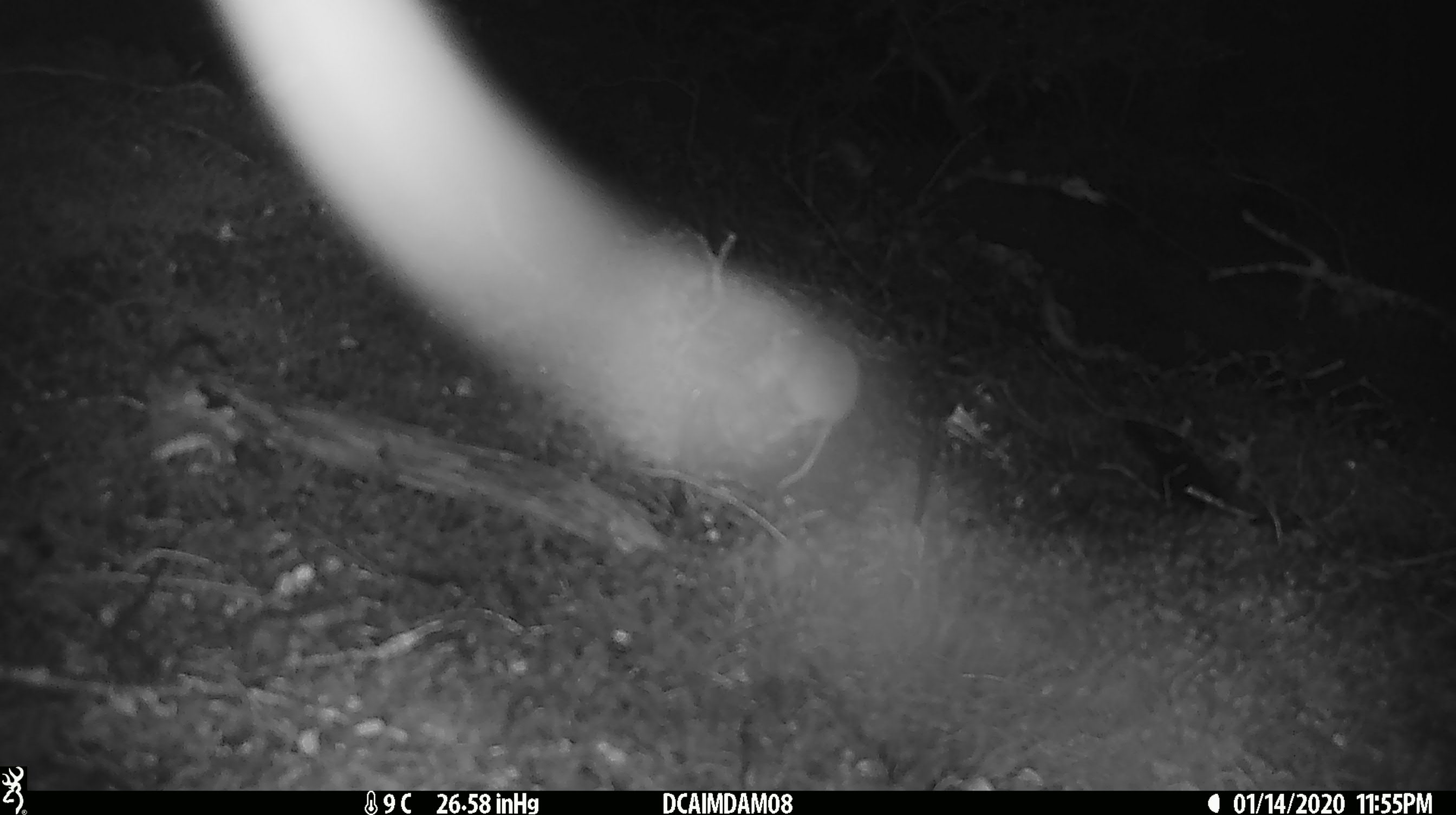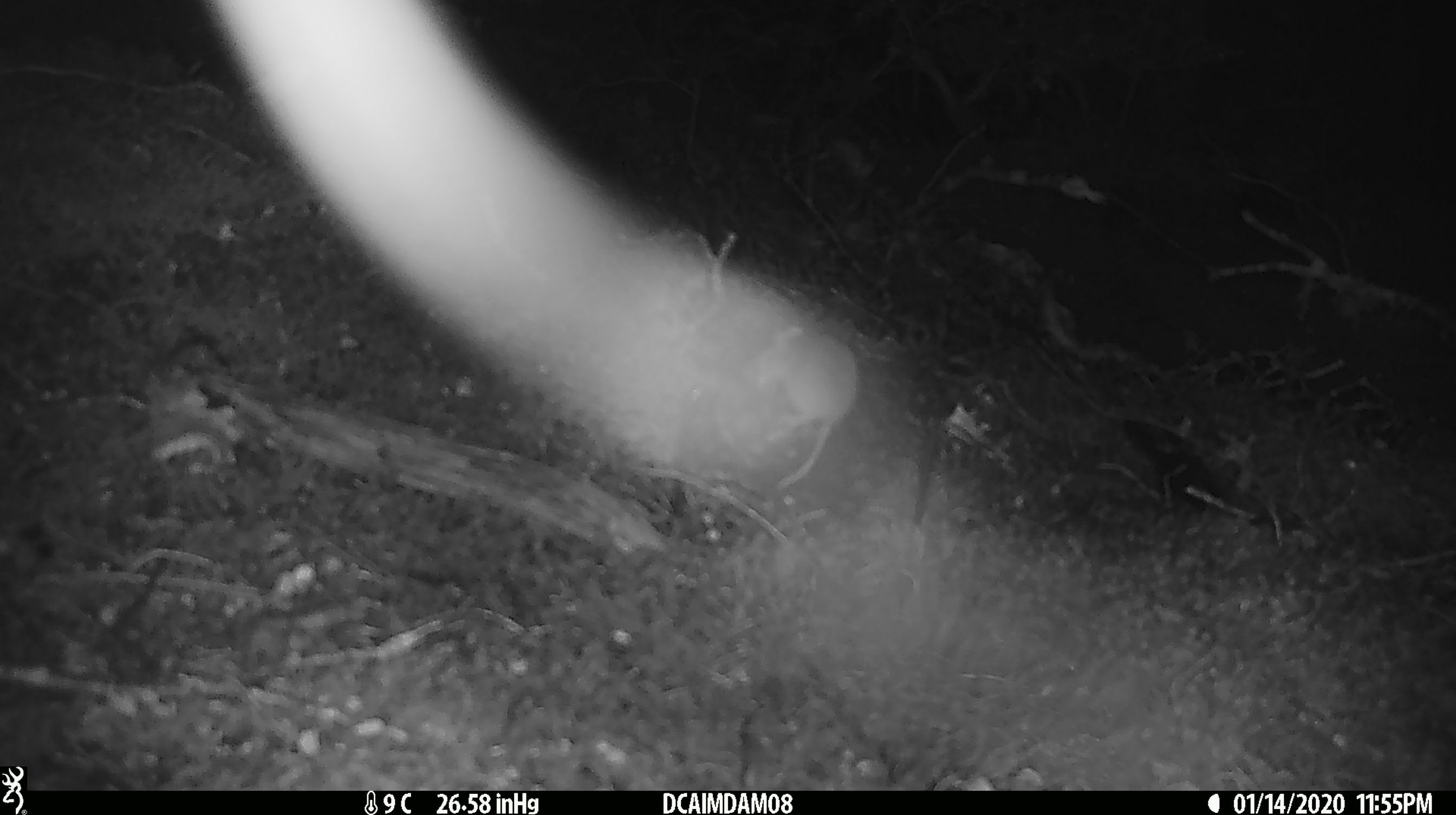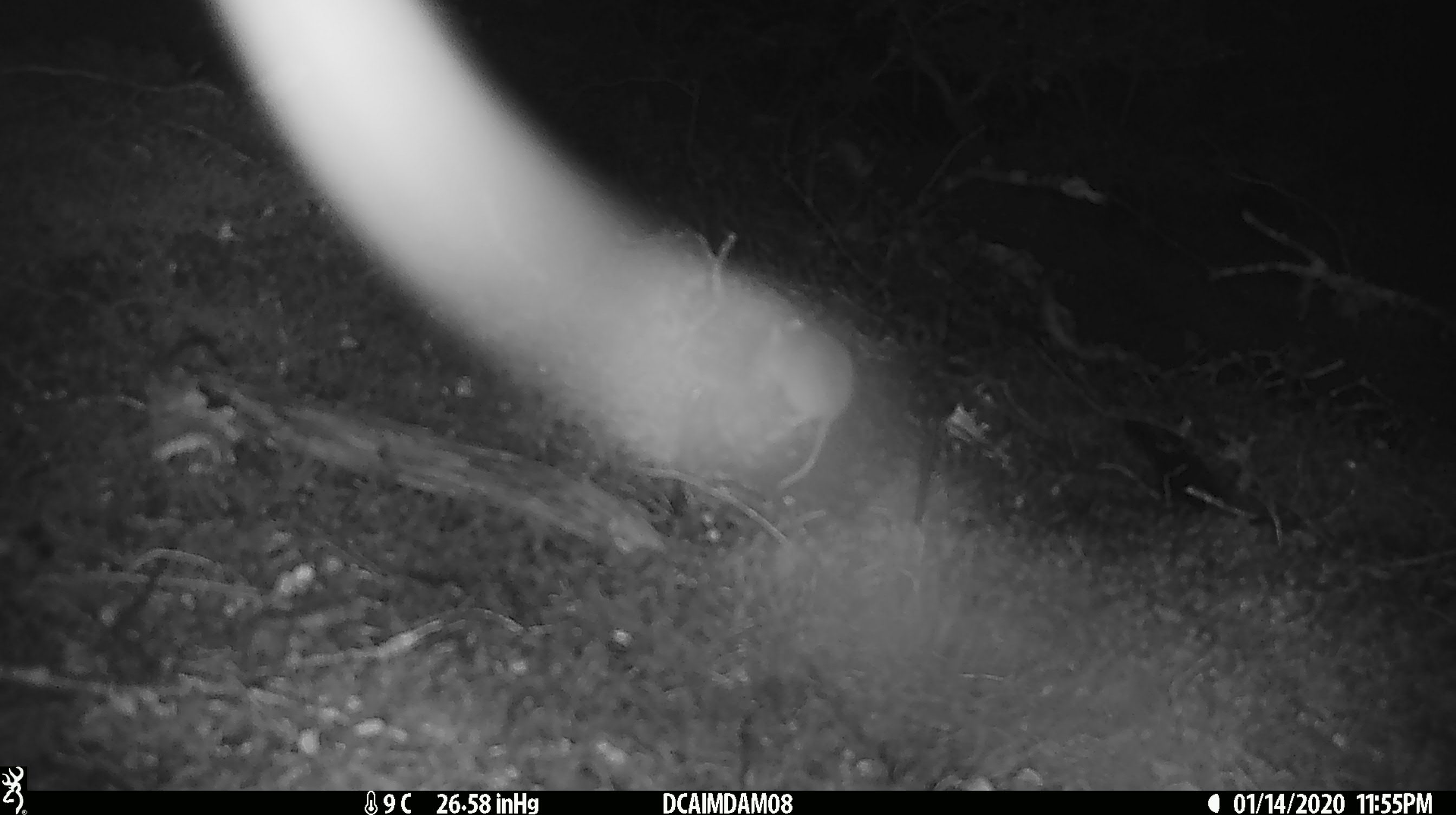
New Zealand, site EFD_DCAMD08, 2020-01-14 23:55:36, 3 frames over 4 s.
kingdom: Animalia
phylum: Chordata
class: Mammalia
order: Rodentia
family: Muridae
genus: Mus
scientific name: Mus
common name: mouse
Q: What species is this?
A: Mouse (Mus).